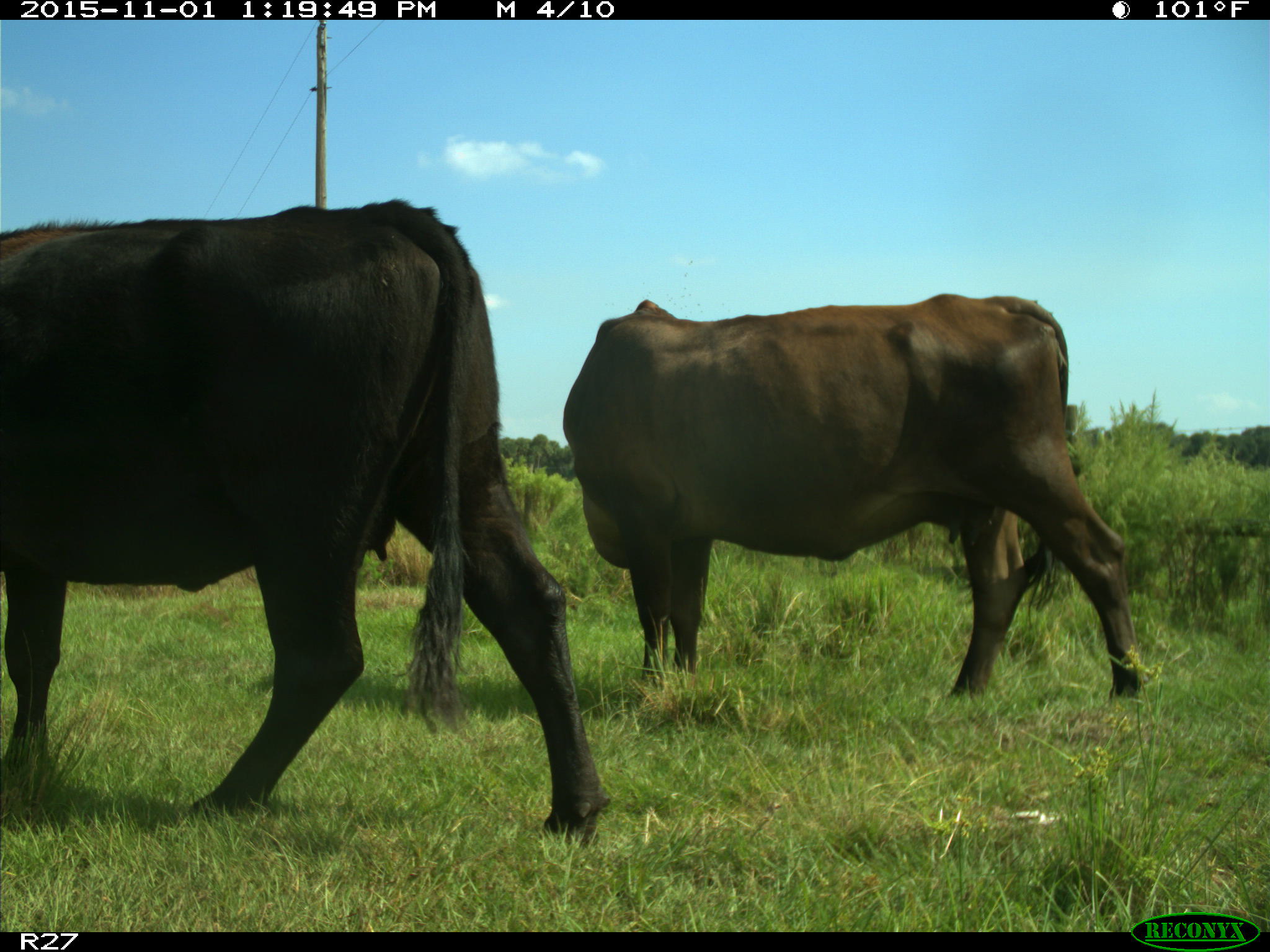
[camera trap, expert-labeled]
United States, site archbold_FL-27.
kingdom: Animalia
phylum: Chordata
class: Mammalia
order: Artiodactyla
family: Bovidae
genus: Bos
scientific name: Bos taurus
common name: domestic cow